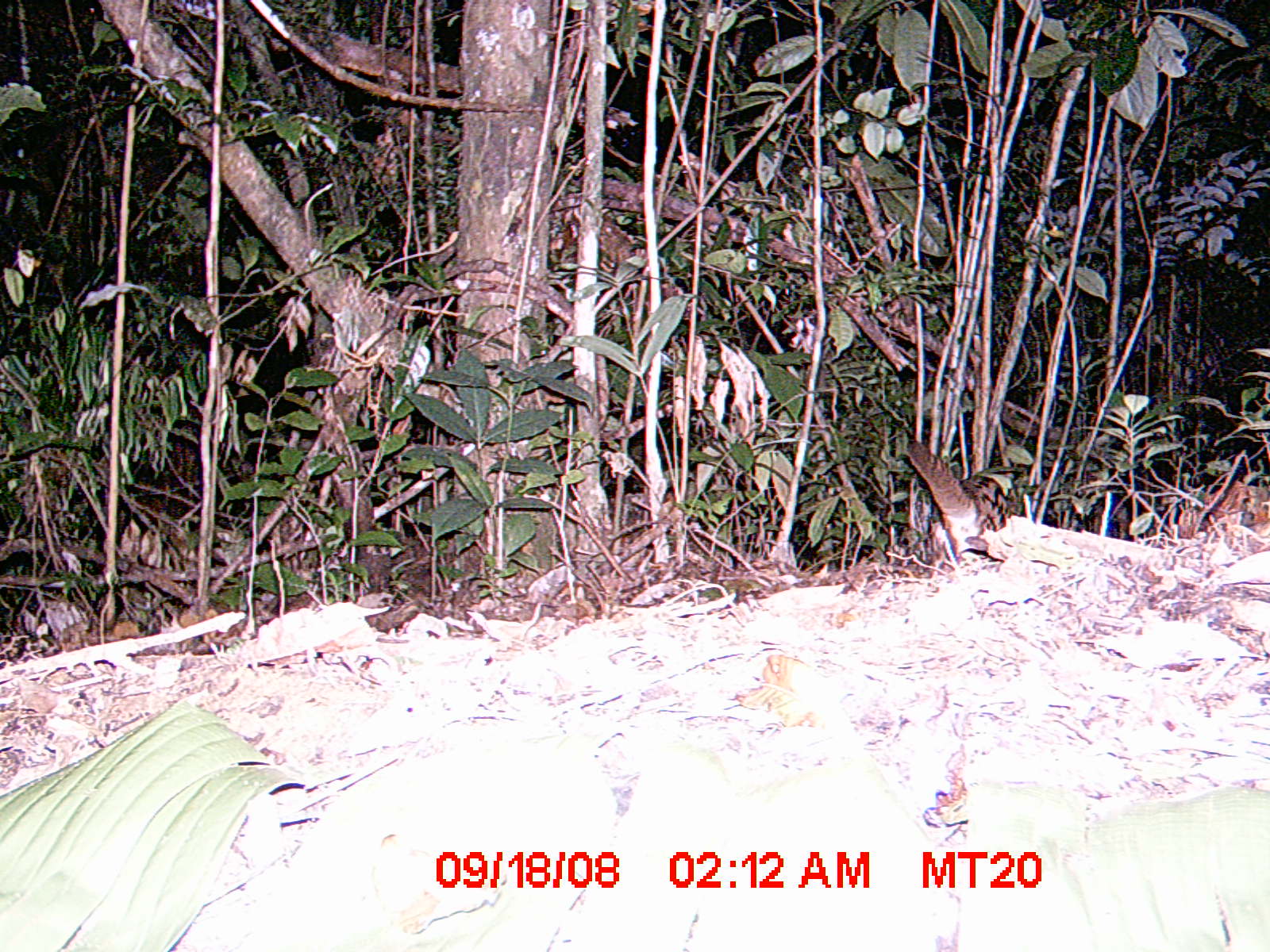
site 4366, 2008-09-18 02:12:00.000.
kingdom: Animalia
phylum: Chordata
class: Mammalia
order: Carnivora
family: Eupleridae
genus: Fossa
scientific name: Fossa fossana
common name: fanaloka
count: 1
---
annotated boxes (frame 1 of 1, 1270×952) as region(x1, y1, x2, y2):
fossa fossana: region(903, 440, 1025, 563)